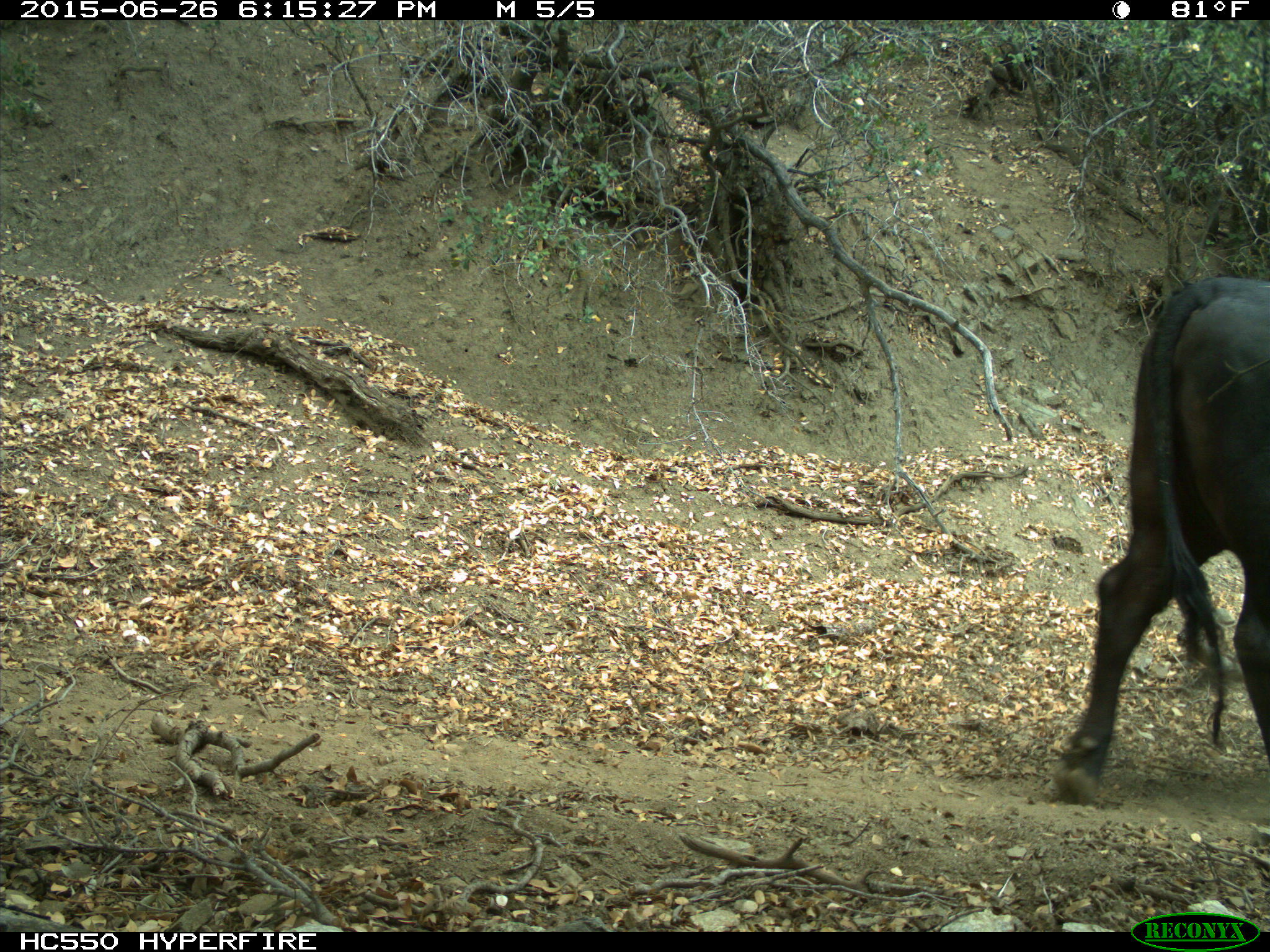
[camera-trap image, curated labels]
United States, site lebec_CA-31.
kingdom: Animalia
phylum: Chordata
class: Mammalia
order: Artiodactyla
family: Bovidae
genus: Bos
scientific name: Bos taurus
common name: domestic cow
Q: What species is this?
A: Bos taurus (domestic cow).